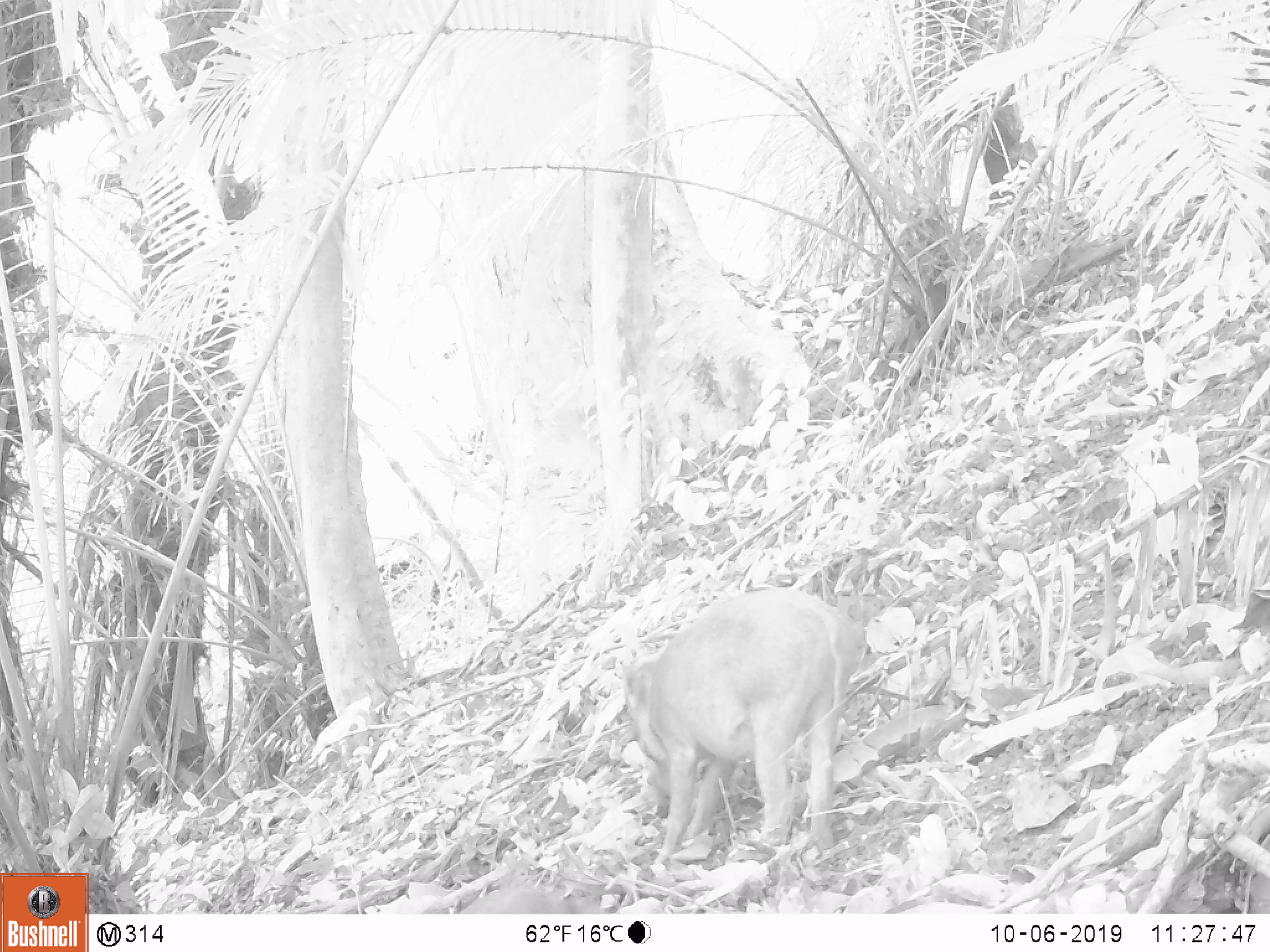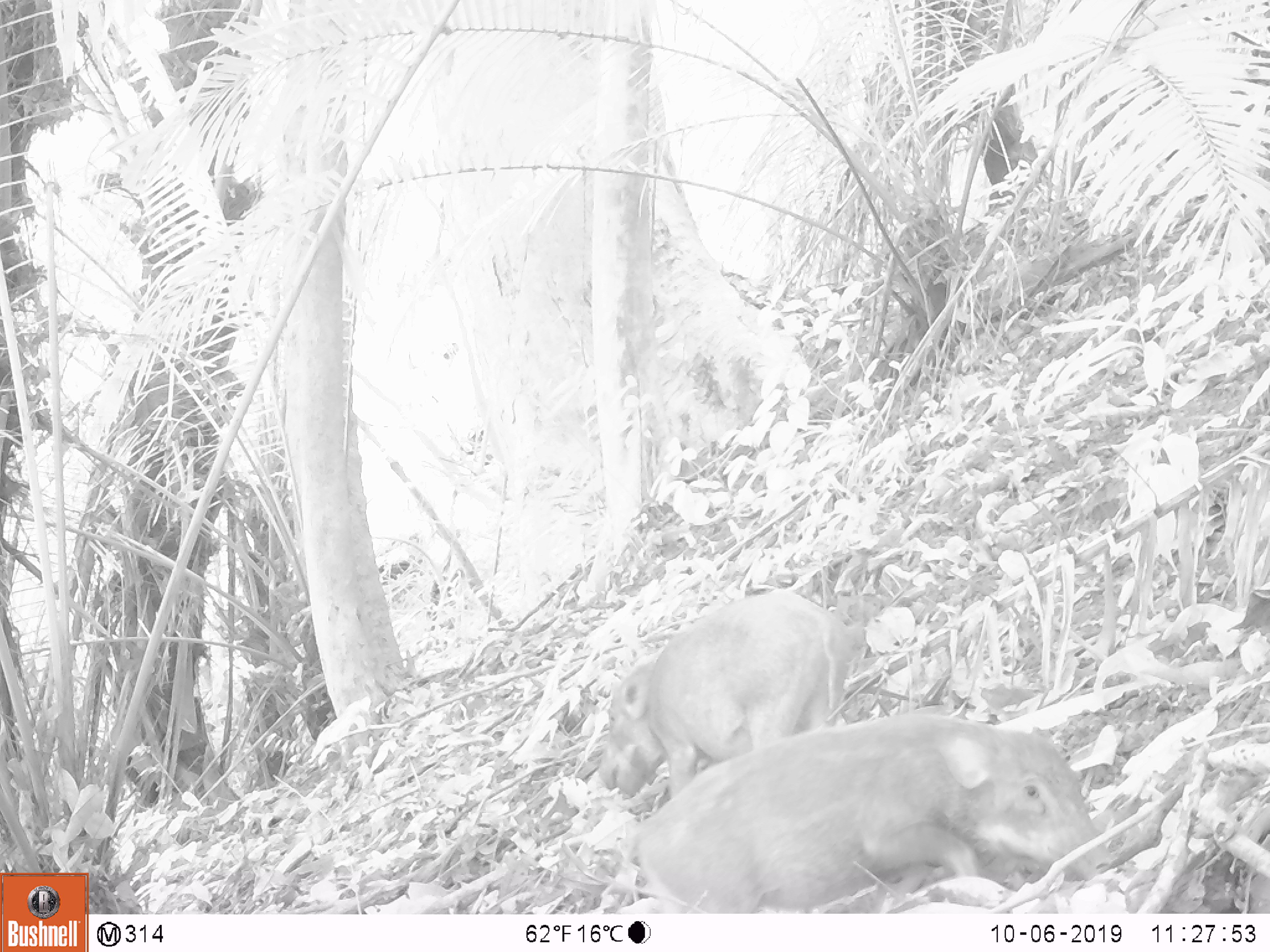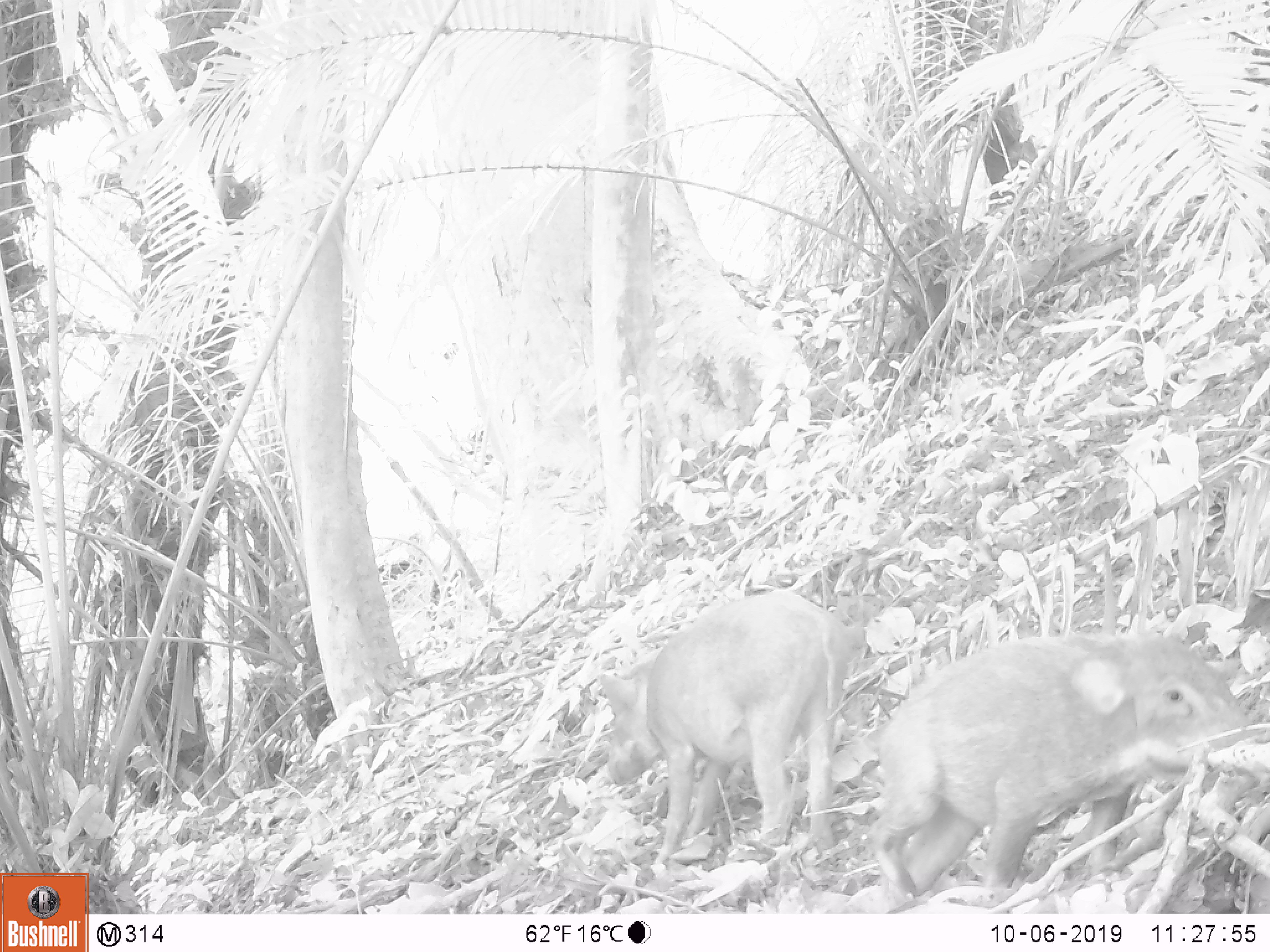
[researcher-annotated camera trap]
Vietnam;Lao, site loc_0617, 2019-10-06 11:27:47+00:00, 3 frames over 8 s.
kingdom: Animalia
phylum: Chordata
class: Mammalia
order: Artiodactyla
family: Suidae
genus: Sus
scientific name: Sus scrofa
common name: eurasian wild pig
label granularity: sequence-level